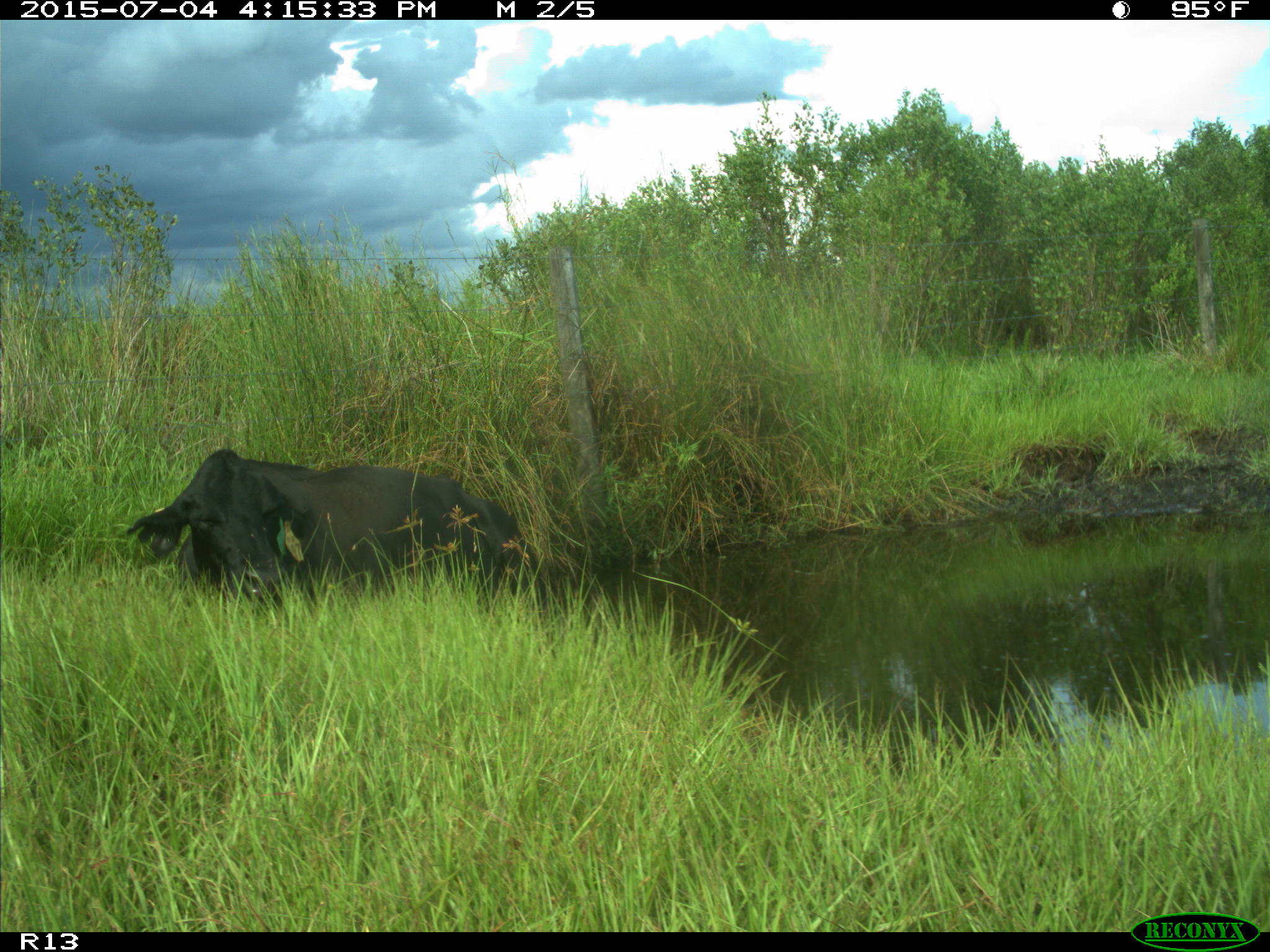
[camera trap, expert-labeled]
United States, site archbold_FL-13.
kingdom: Animalia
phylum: Chordata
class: Mammalia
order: Artiodactyla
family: Bovidae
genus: Bos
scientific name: Bos taurus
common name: domestic cow